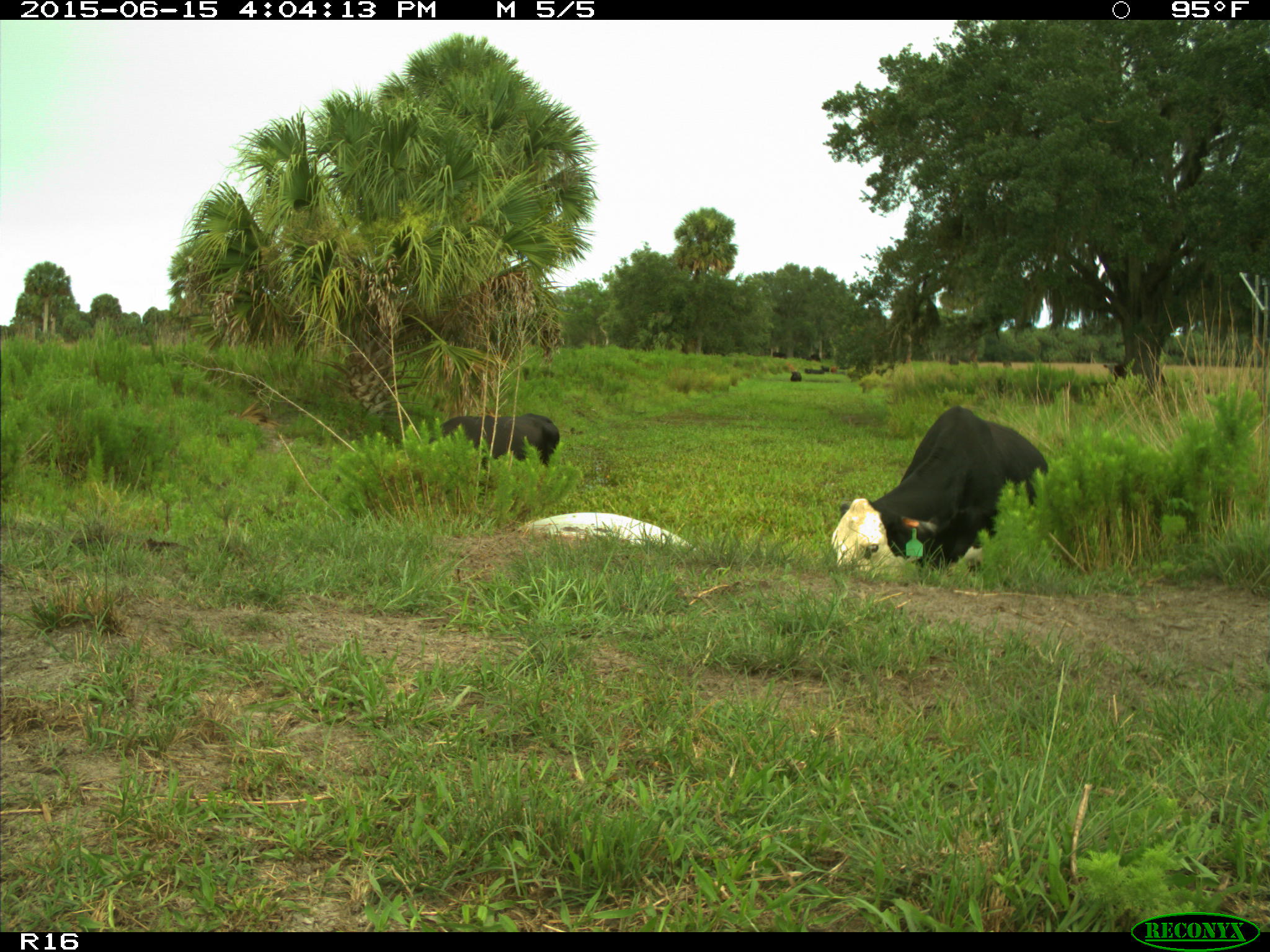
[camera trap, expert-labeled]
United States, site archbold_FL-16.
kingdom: Animalia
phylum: Chordata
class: Mammalia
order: Artiodactyla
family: Bovidae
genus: Bos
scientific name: Bos taurus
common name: domestic cow